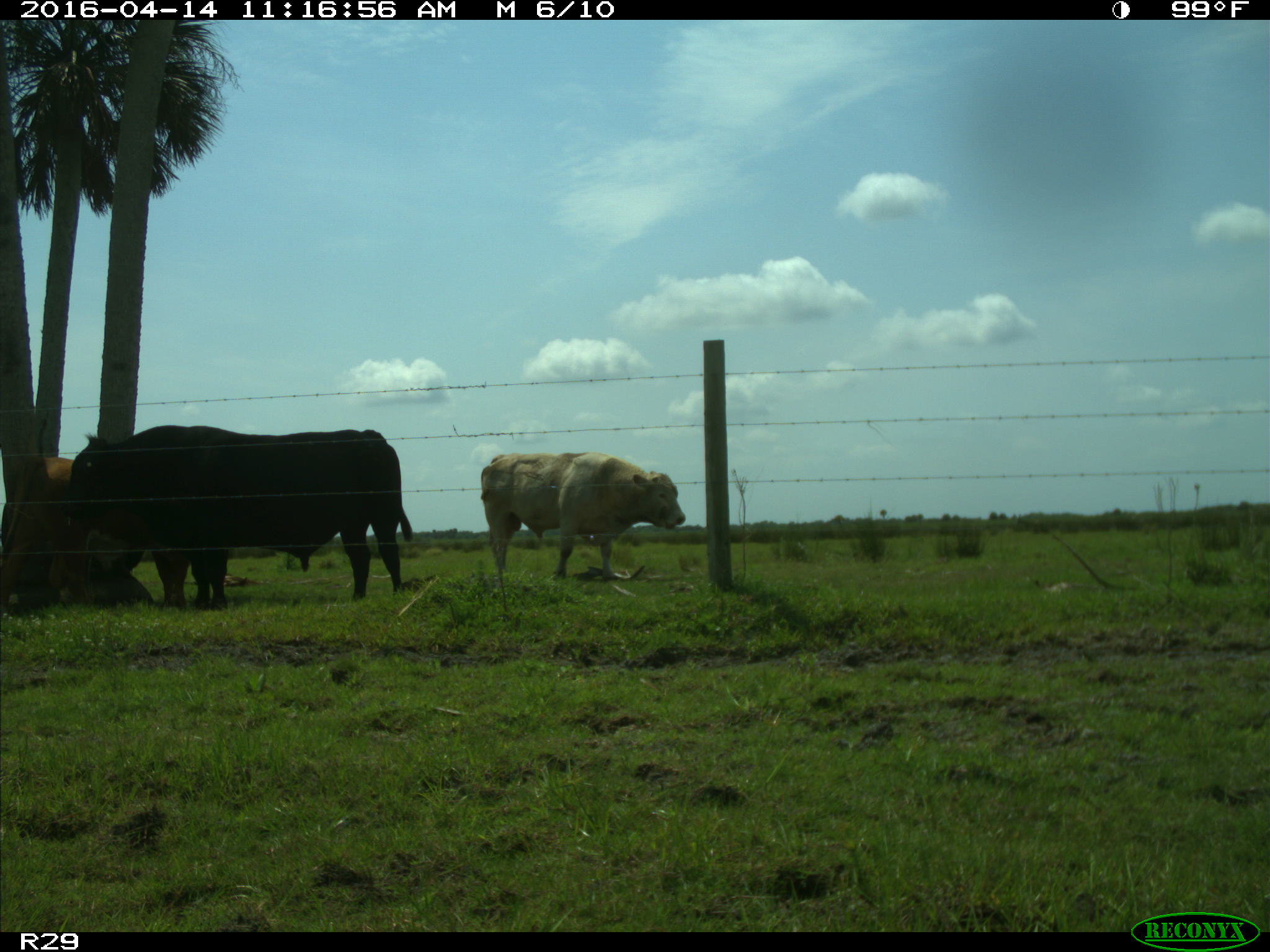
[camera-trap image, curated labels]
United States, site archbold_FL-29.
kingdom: Animalia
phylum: Chordata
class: Mammalia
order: Artiodactyla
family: Bovidae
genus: Bos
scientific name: Bos taurus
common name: domestic cow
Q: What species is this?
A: Bos taurus (domestic cow).